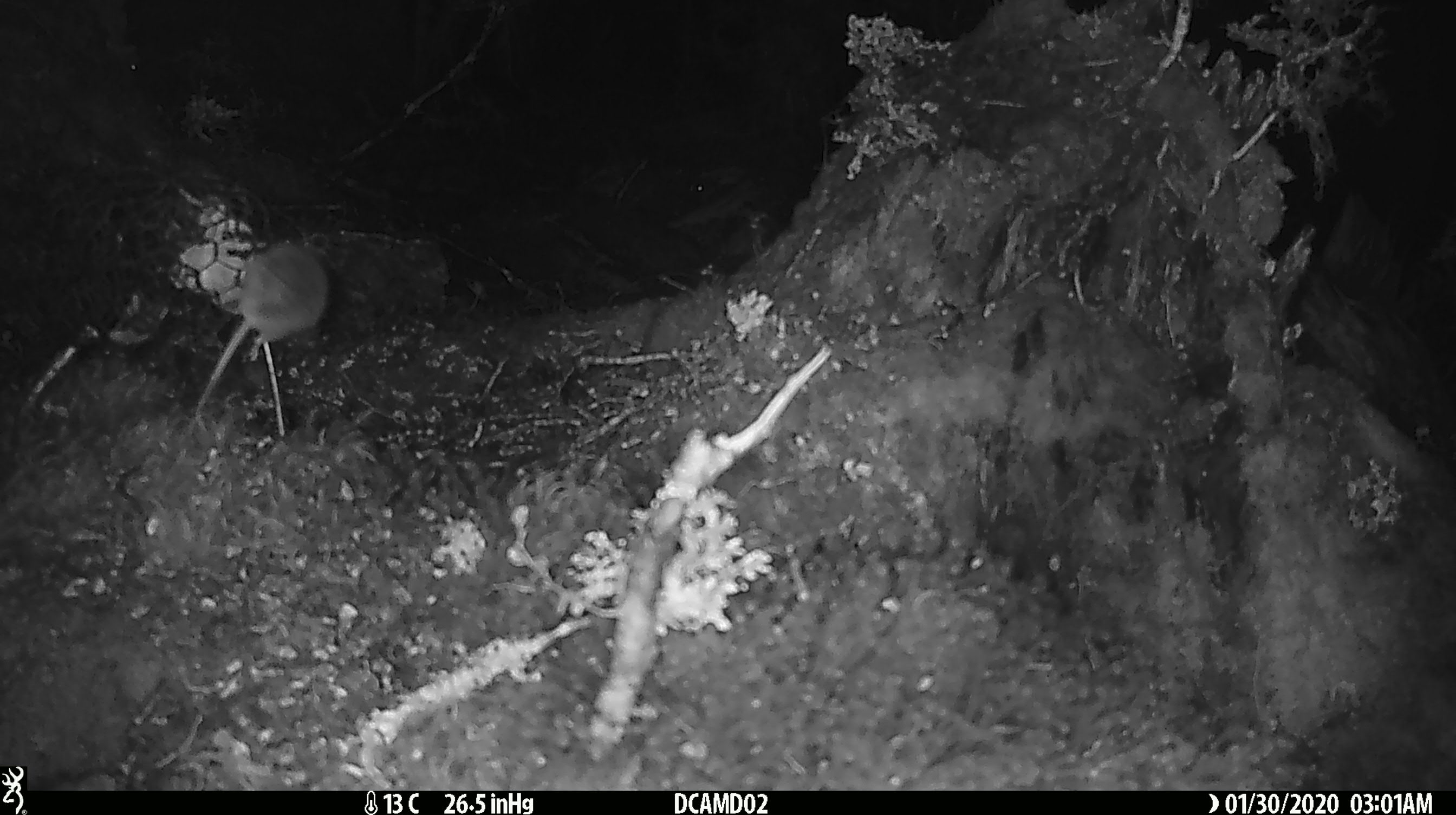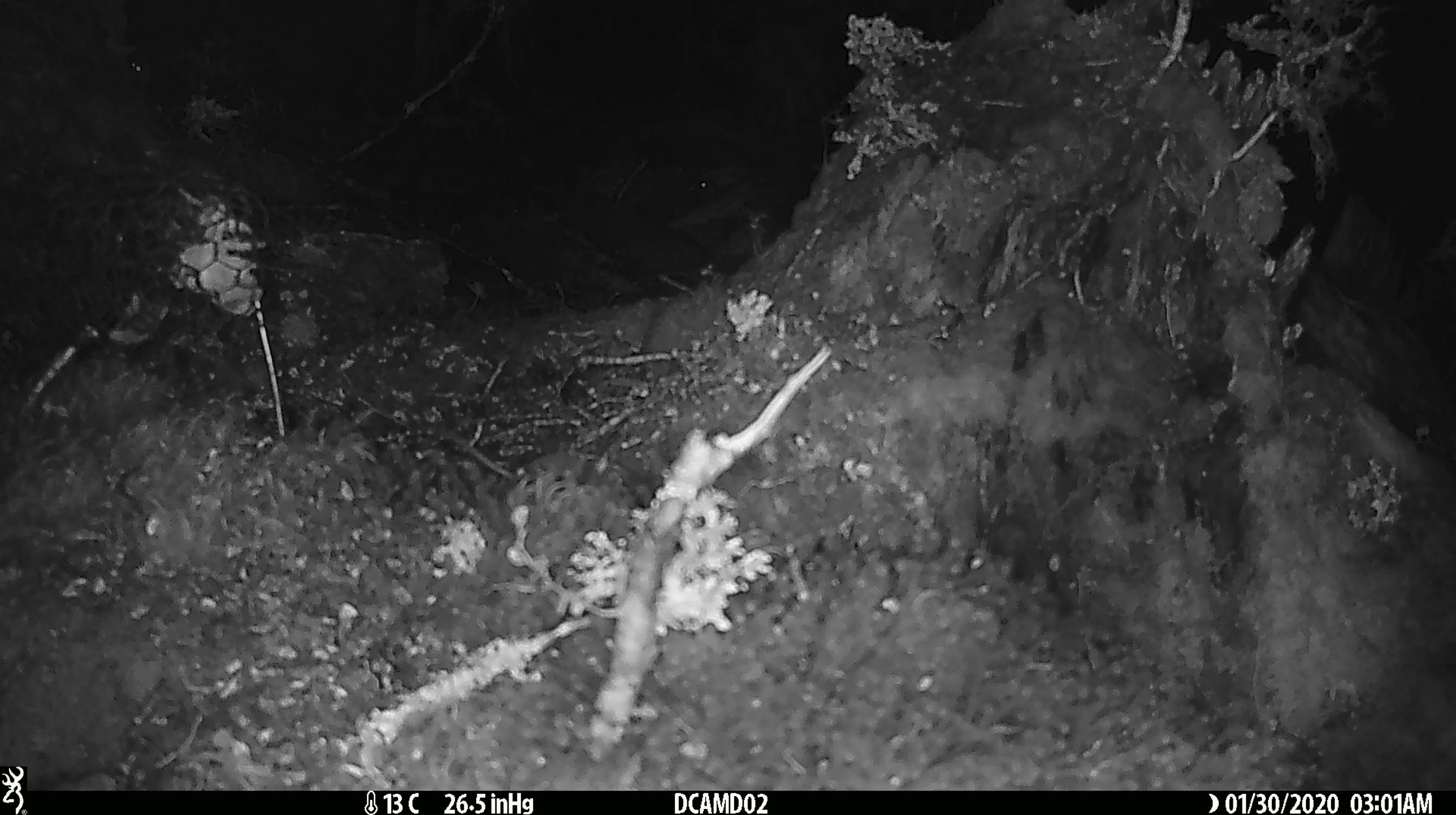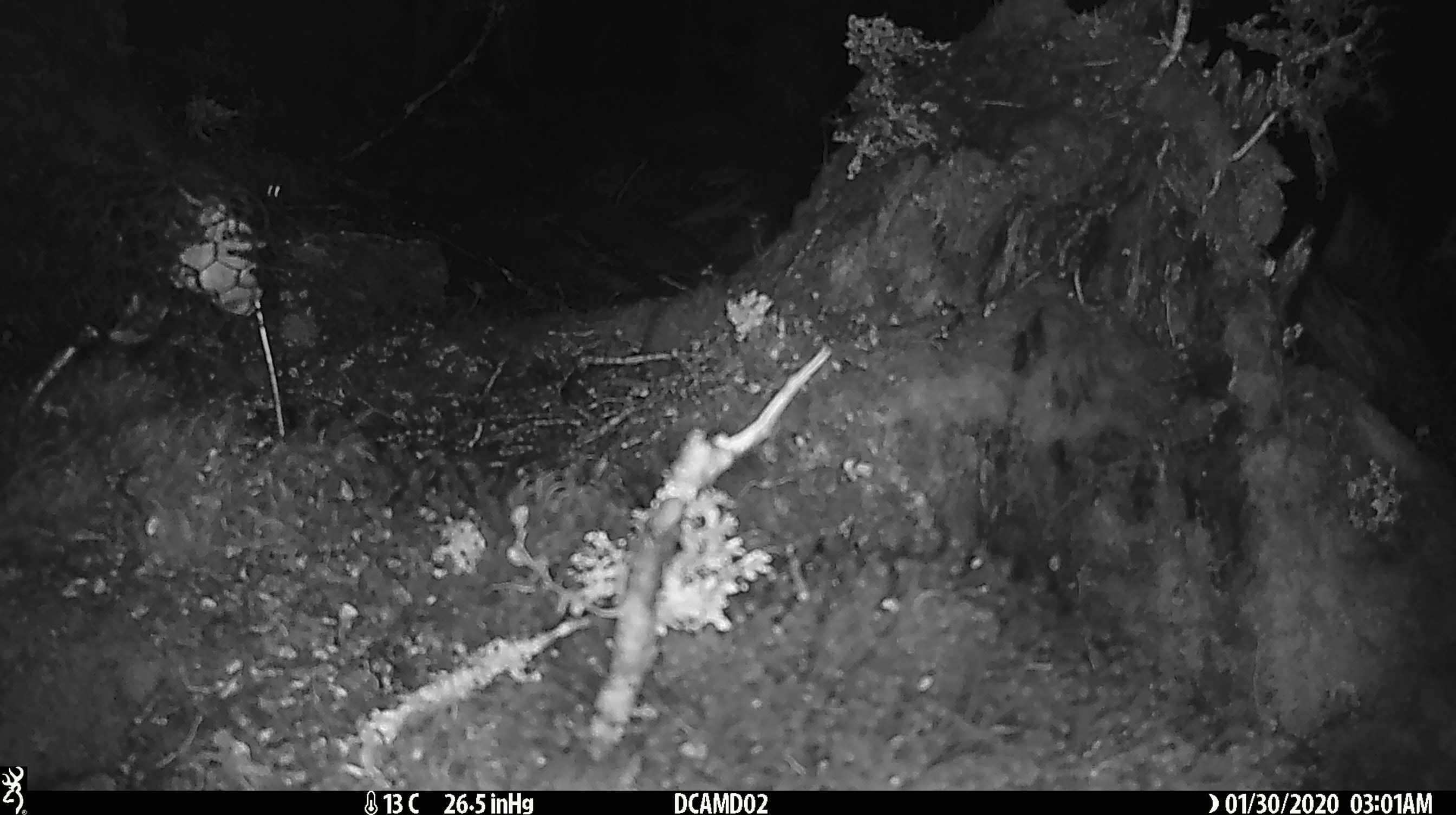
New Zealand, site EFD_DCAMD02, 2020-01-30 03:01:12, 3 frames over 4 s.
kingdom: Animalia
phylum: Chordata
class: Mammalia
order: Rodentia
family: Muridae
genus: Mus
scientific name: Mus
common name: mouse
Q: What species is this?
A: Mouse (Mus).